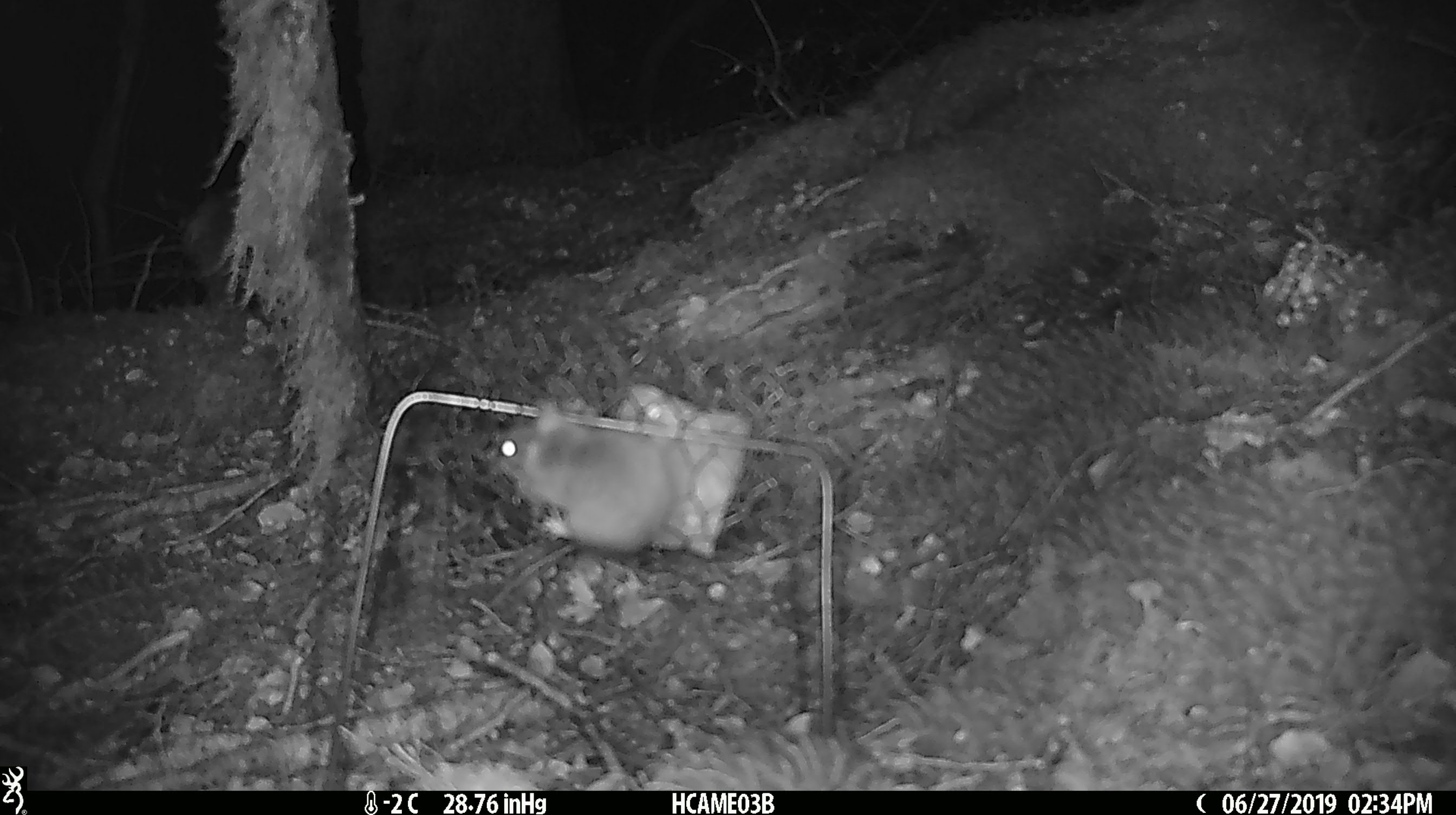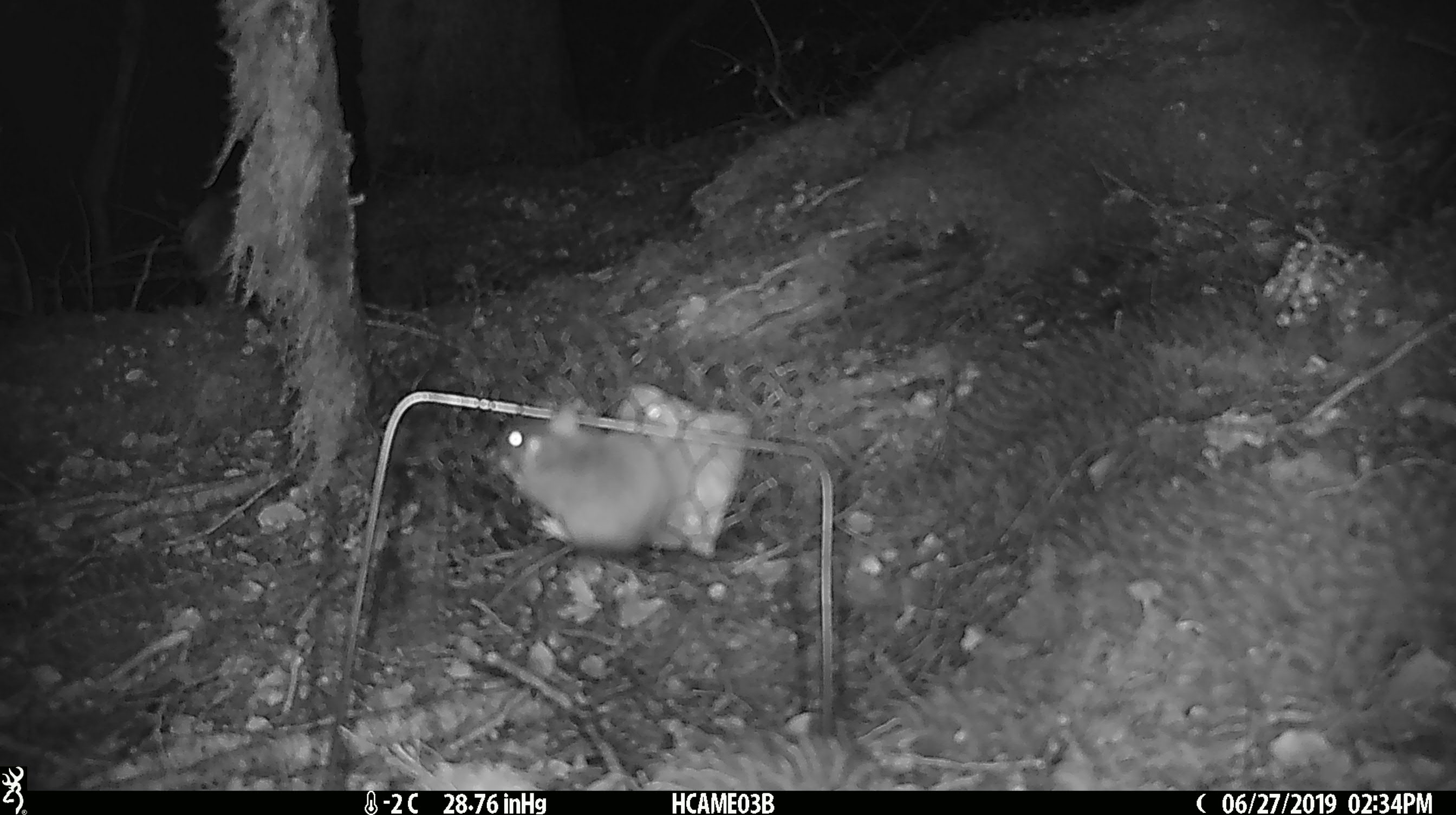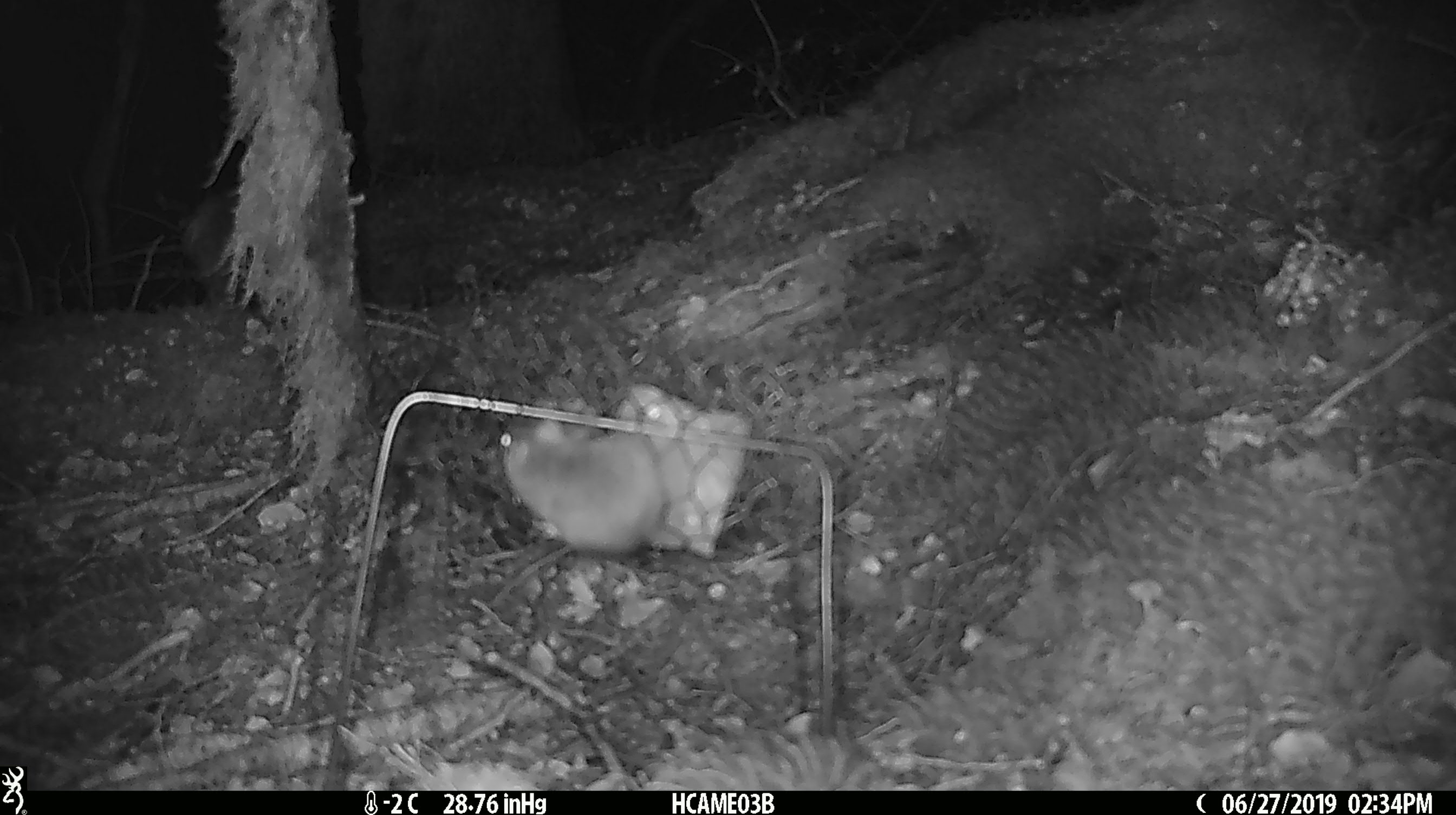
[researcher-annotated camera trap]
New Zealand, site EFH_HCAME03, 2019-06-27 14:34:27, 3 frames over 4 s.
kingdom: Animalia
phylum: Chordata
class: Mammalia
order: Rodentia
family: Muridae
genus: Mus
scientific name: Mus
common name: mouse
Mouse (Mus).